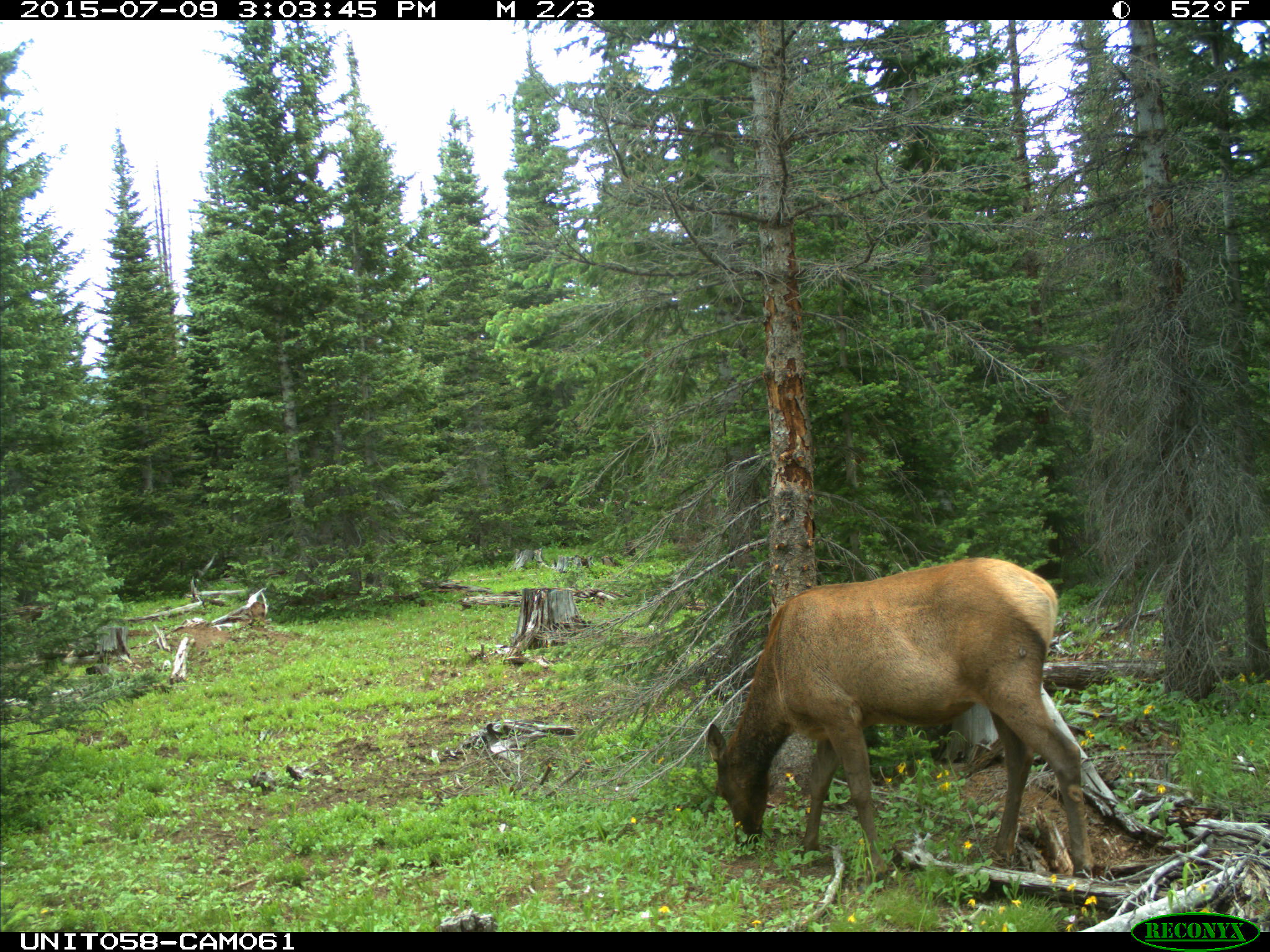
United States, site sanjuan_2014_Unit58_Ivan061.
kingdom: Animalia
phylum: Chordata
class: Mammalia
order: Artiodactyla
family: Cervidae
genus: Cervus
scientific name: Cervus elaphus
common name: red deer